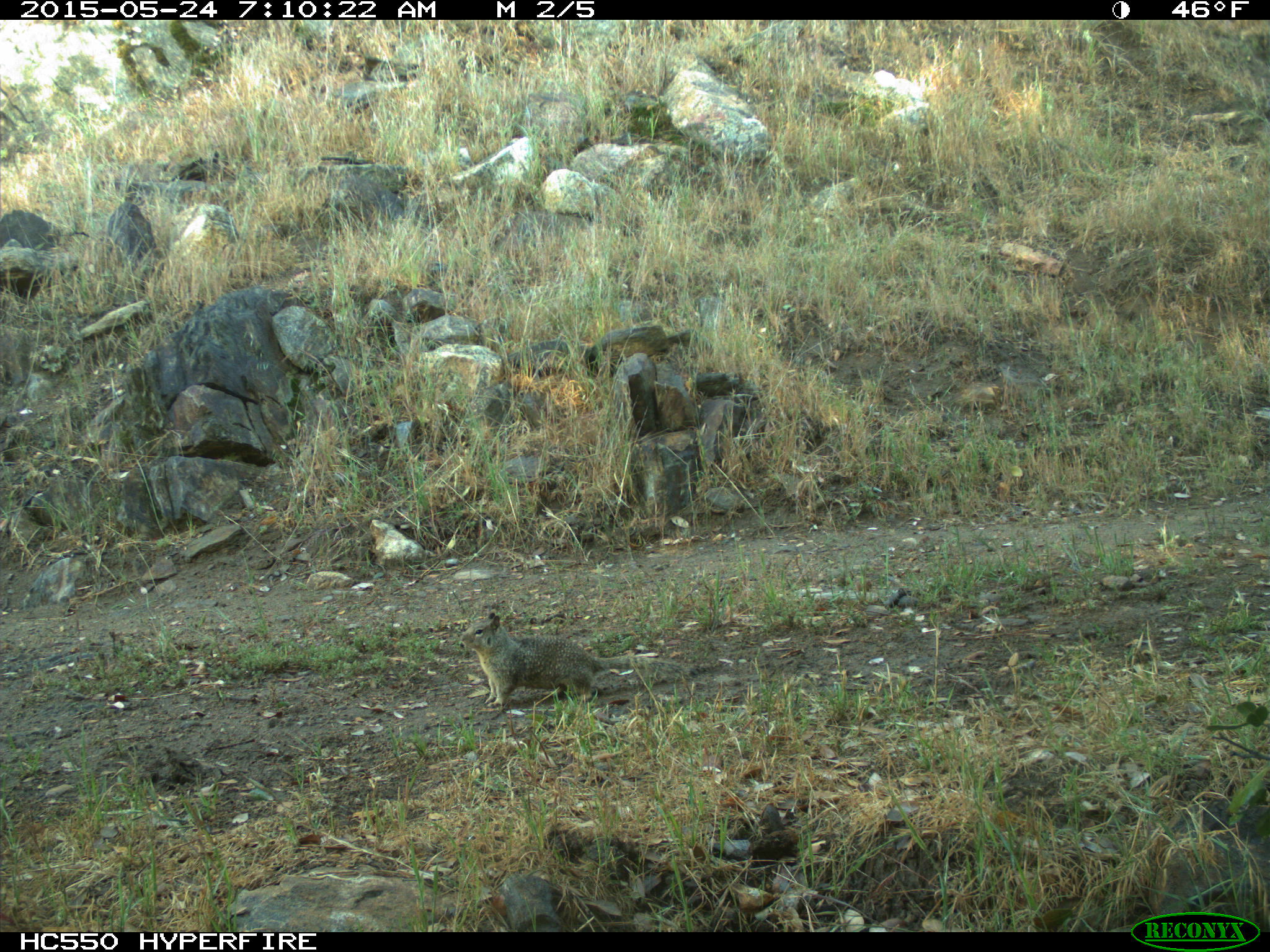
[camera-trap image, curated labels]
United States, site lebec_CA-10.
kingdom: Animalia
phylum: Chordata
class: Mammalia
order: Rodentia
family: Sciuridae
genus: Otospermophilus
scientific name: Otospermophilus beecheyi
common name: california ground squirrel